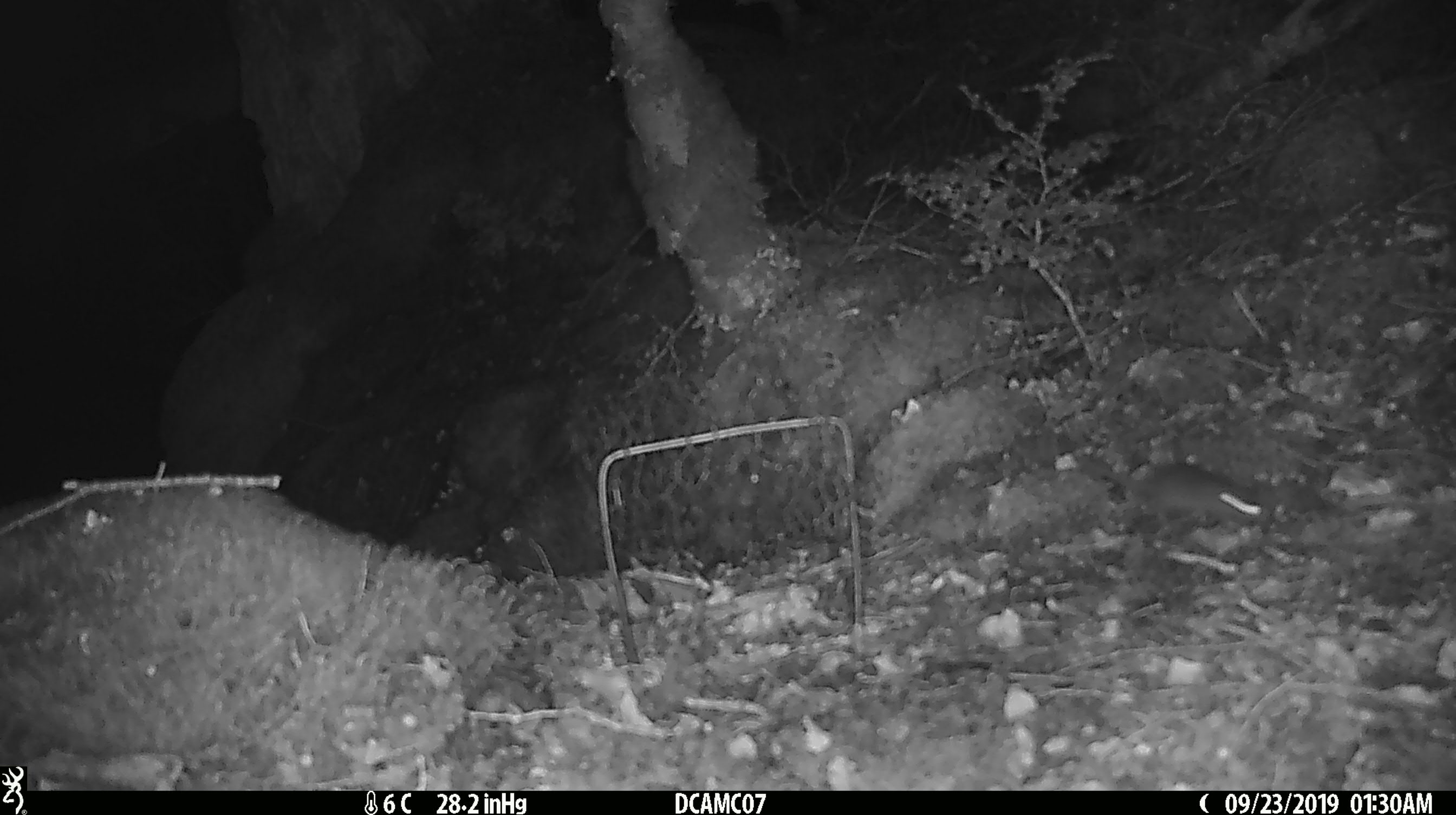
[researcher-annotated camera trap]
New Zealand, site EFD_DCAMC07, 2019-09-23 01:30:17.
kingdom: Animalia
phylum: Chordata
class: Mammalia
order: Rodentia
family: Muridae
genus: Mus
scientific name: Mus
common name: mouse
Mouse (Mus).